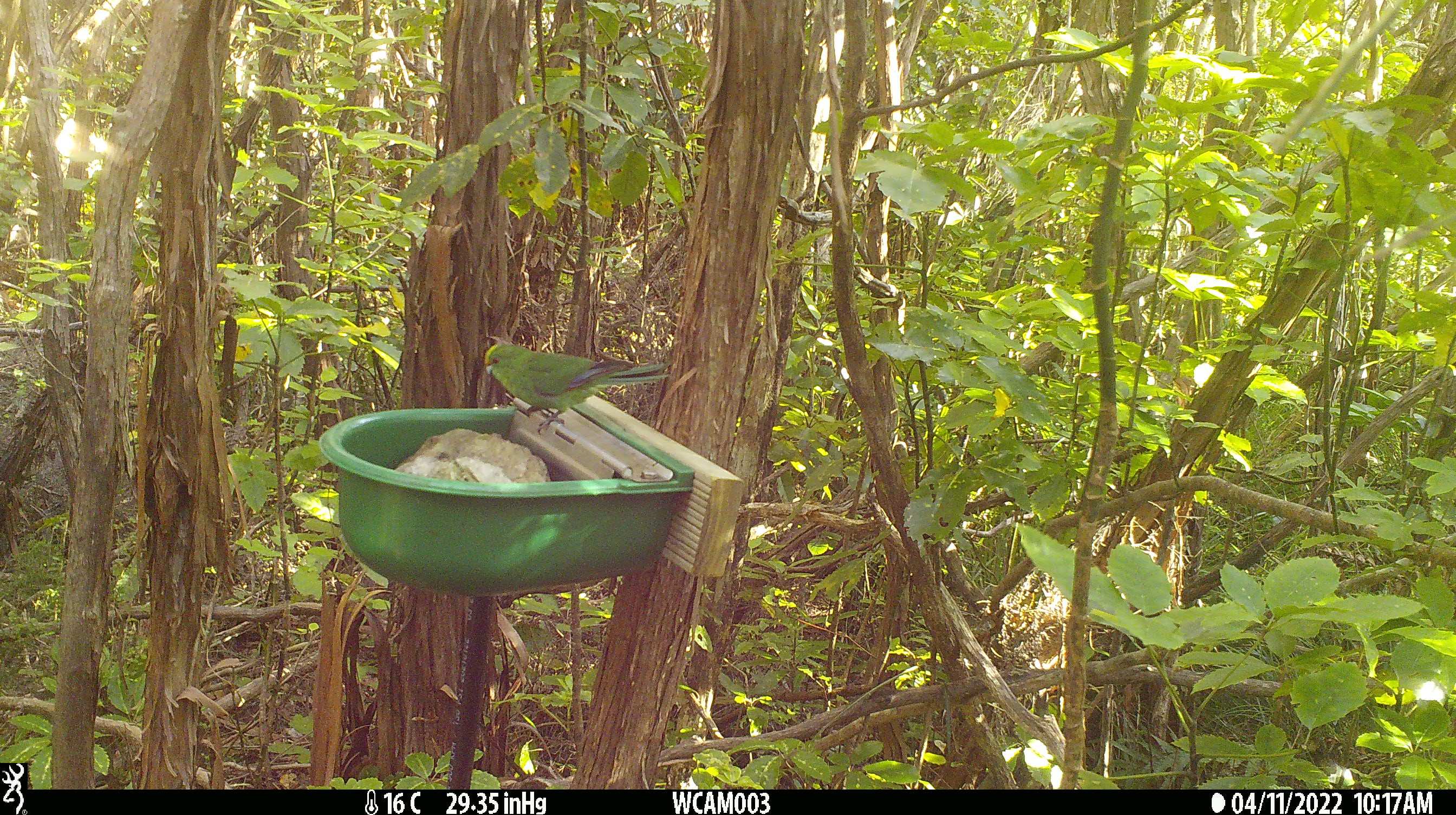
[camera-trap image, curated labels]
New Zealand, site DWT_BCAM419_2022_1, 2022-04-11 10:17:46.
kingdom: Animalia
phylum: Chordata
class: Aves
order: Psittaciformes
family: Psittaculidae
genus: Cyanoramphus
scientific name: Cyanoramphus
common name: parakeet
Parakeet (Cyanoramphus).